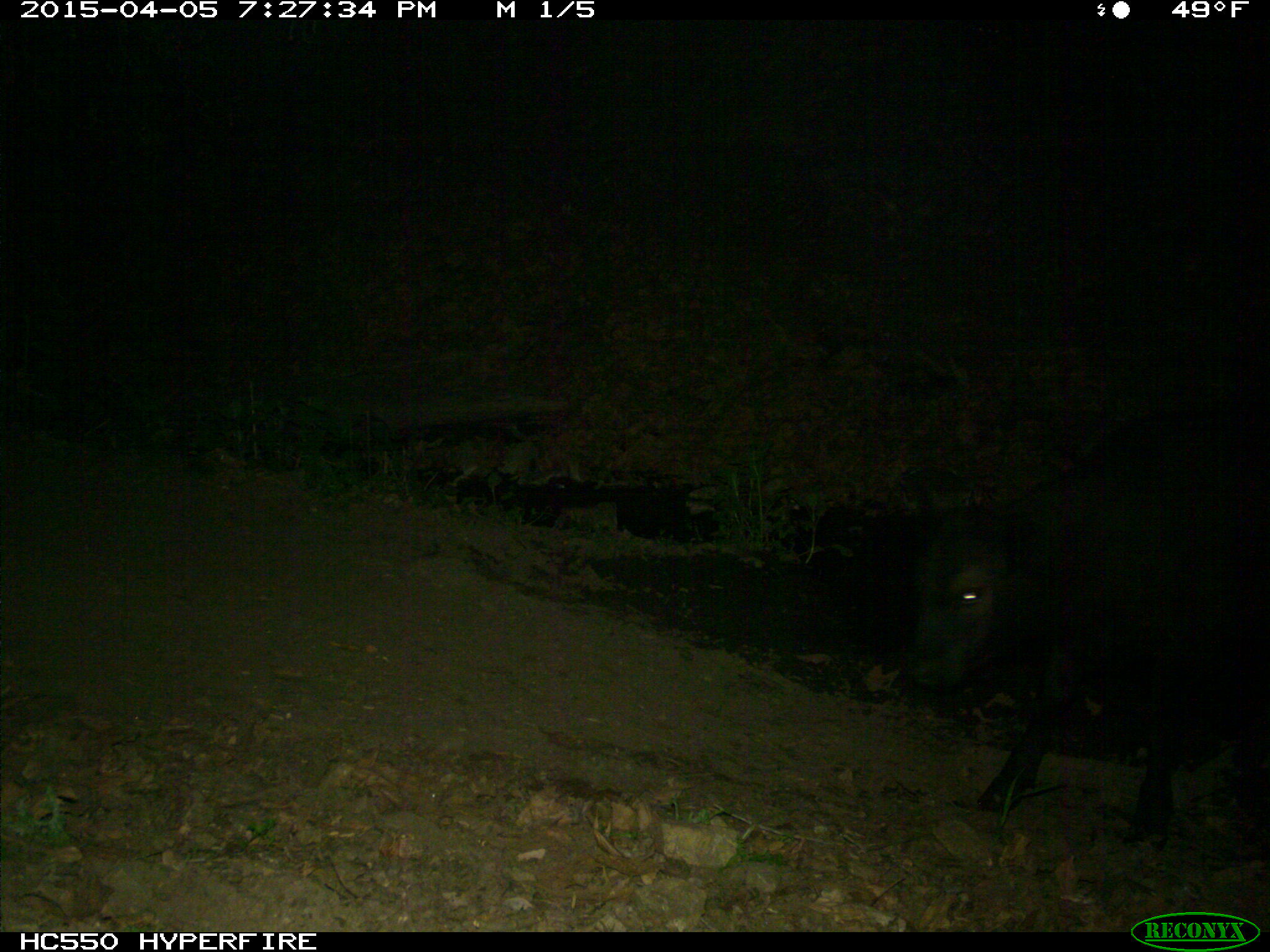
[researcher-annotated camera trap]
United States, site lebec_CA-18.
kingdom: Animalia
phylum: Chordata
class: Mammalia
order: Artiodactyla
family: Bovidae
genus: Bos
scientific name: Bos taurus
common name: domestic cow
Bos taurus (domestic cow).